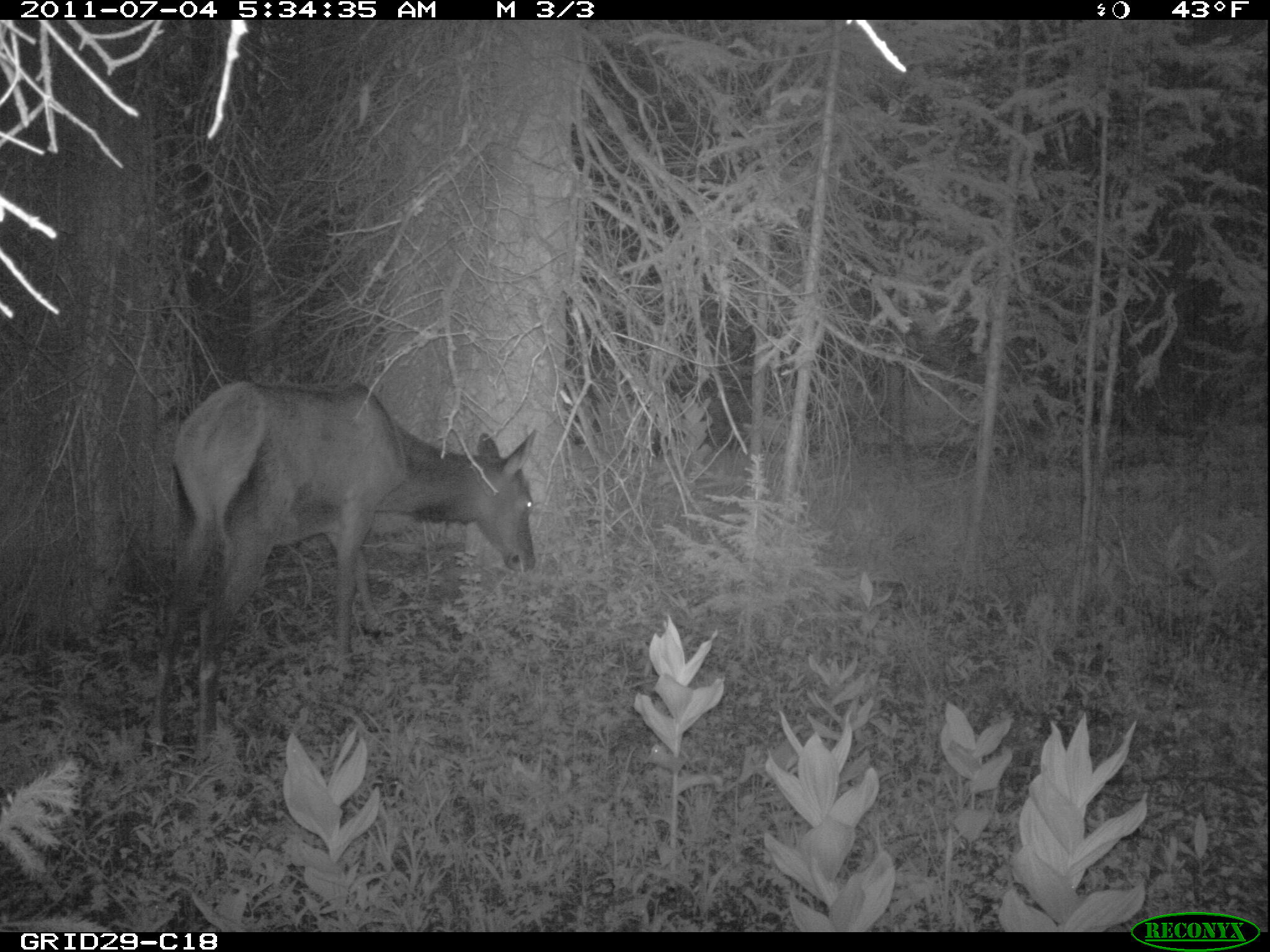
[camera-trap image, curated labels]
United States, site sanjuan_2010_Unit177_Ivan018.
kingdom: Animalia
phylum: Chordata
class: Mammalia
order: Artiodactyla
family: Cervidae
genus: Cervus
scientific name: Cervus elaphus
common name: red deer